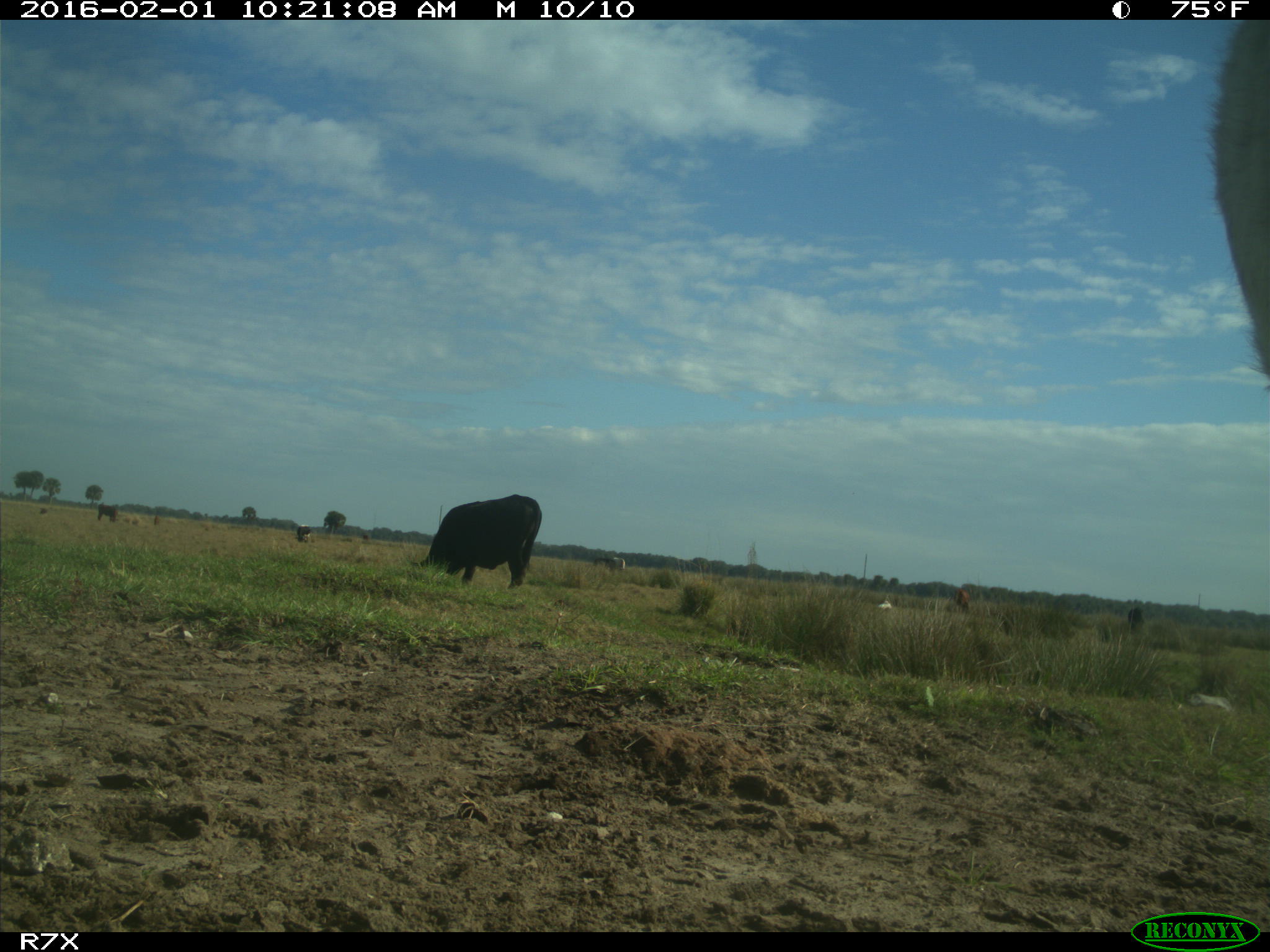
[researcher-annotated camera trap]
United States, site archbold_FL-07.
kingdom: Animalia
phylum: Chordata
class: Mammalia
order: Artiodactyla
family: Bovidae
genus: Bos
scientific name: Bos taurus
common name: domestic cow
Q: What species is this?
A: Bos taurus (domestic cow).